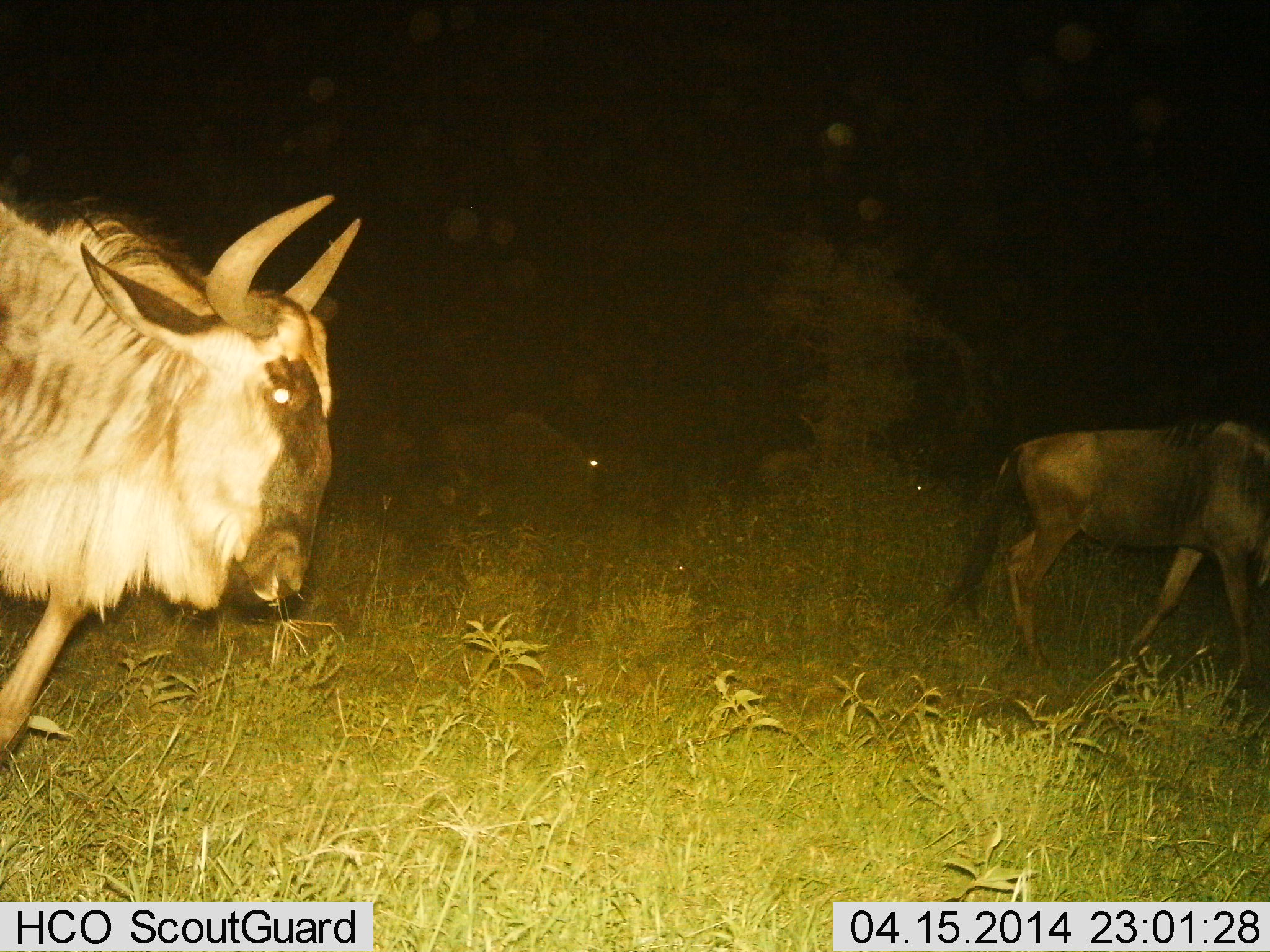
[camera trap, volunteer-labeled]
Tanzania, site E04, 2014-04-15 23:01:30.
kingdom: Animalia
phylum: Chordata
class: Mammalia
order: Artiodactyla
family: Bovidae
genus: Connochaetes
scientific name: Connochaetes taurinus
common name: blue wildebeest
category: wildebeest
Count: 4.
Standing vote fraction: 40%.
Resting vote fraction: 10%.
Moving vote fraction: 80%.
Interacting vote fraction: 0%.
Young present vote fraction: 0%.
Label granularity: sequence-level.